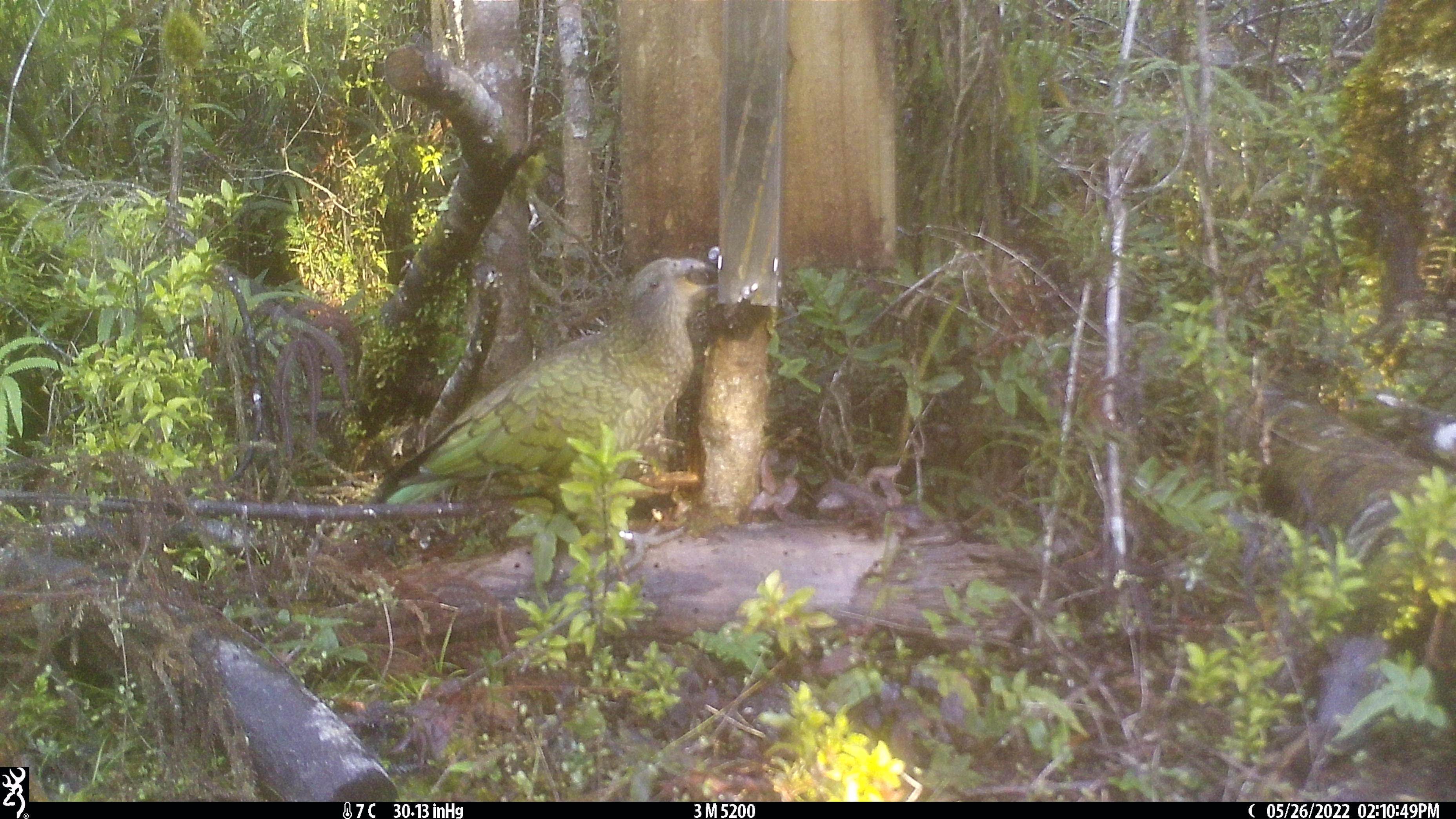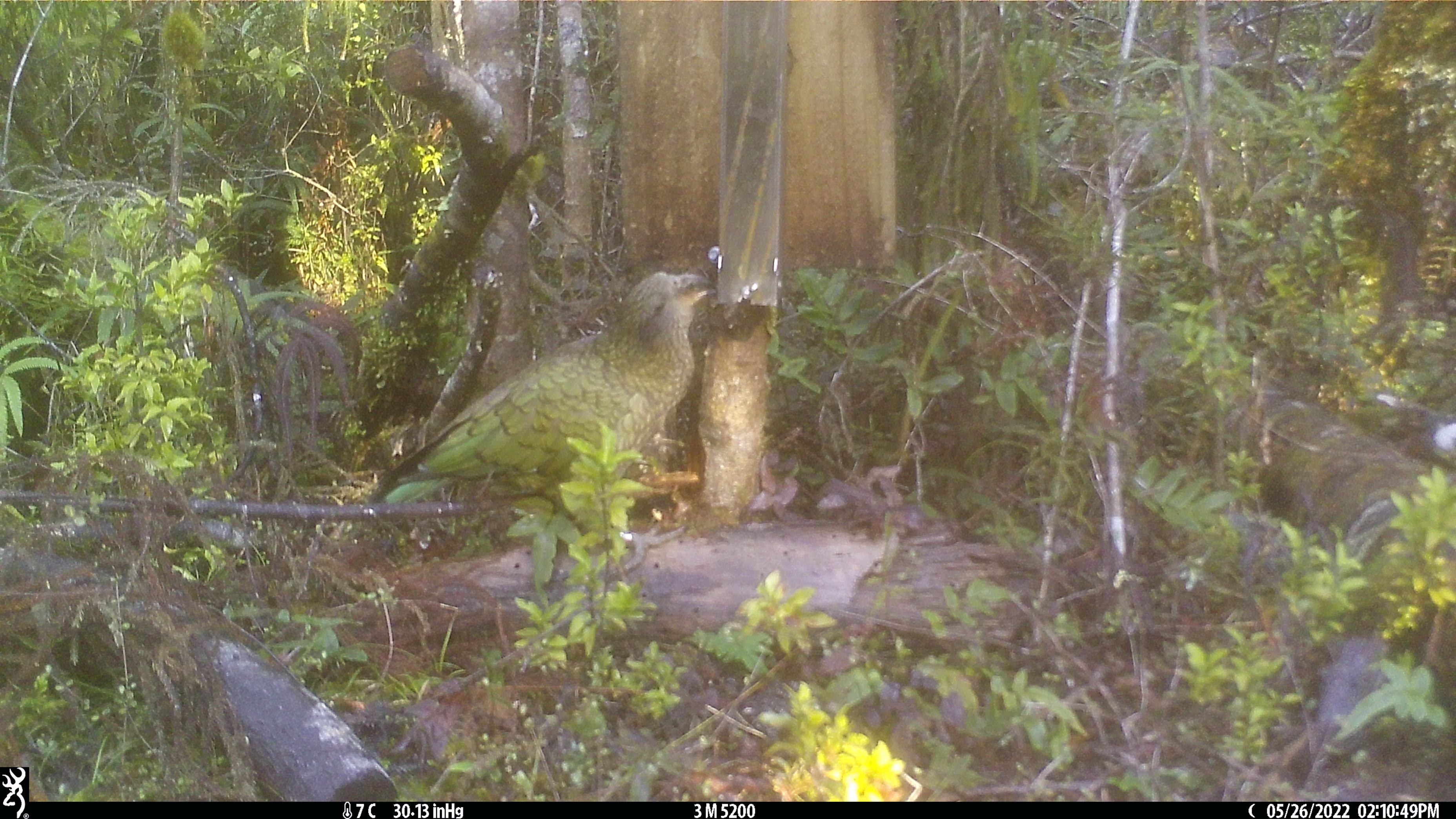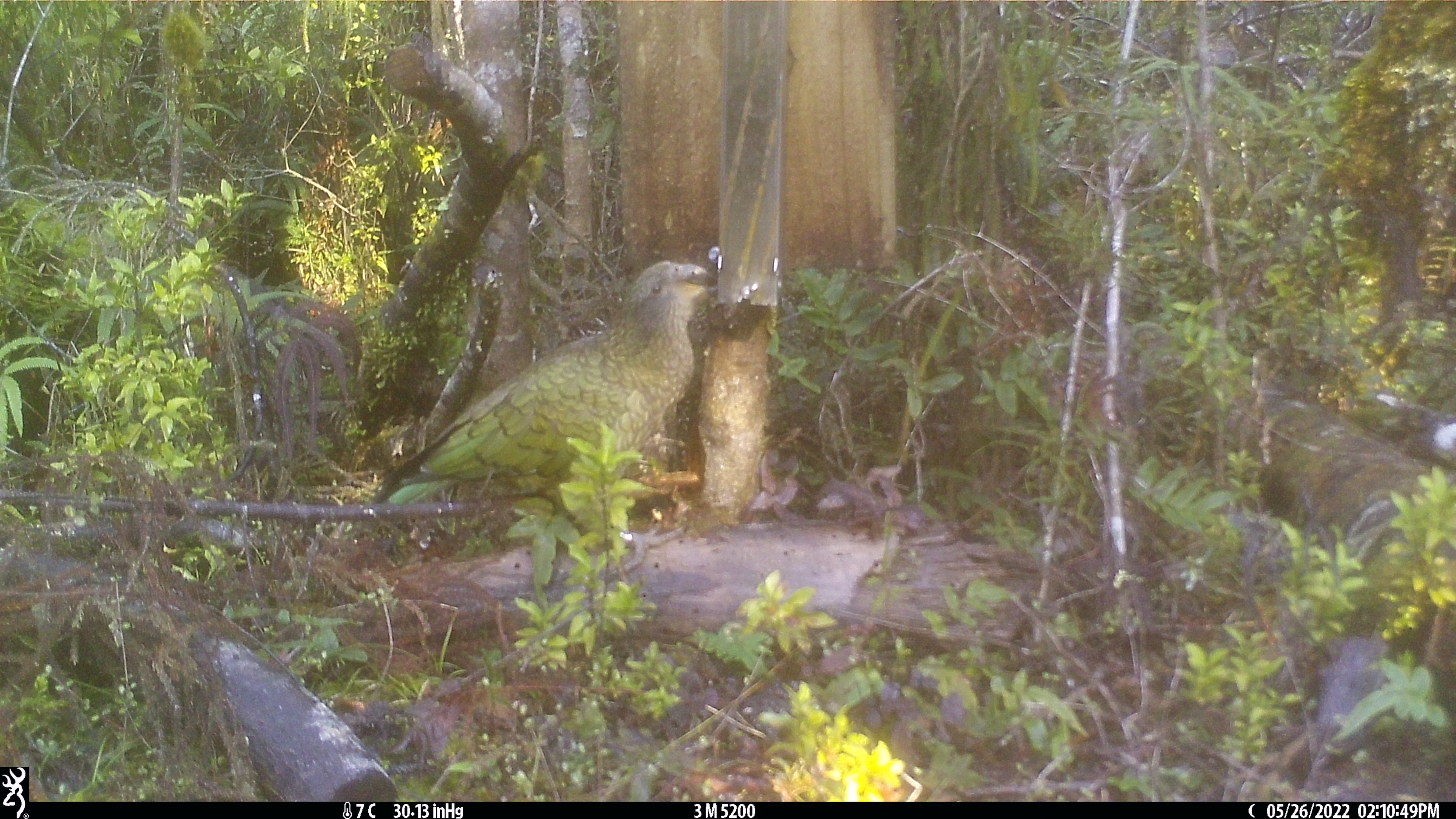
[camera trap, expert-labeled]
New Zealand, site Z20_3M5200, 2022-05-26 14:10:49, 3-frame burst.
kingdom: Animalia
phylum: Chordata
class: Aves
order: Psittaciformes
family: Strigopidae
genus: Nestor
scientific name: Nestor notabilis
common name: kea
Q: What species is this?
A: Kea (Nestor notabilis).